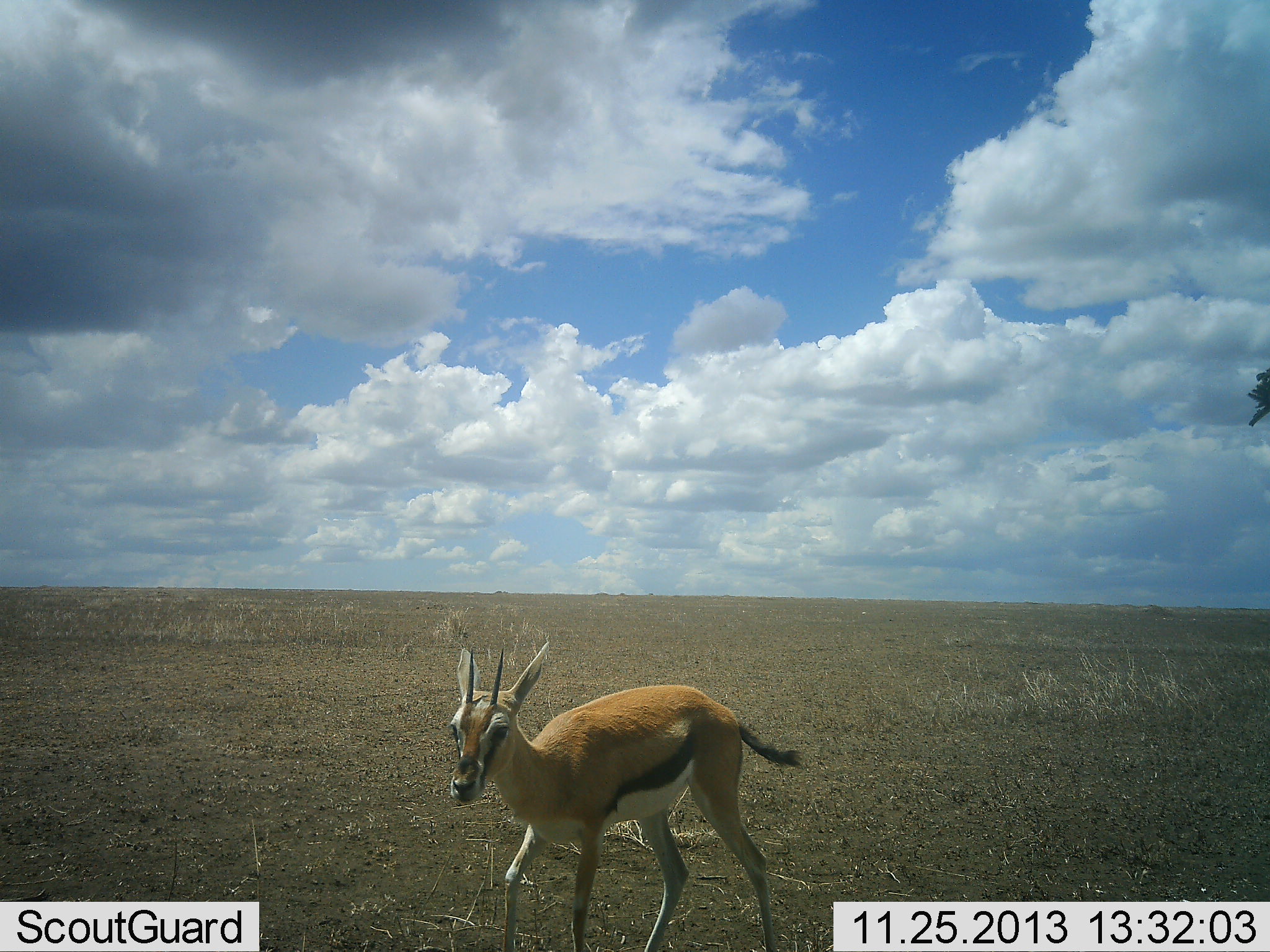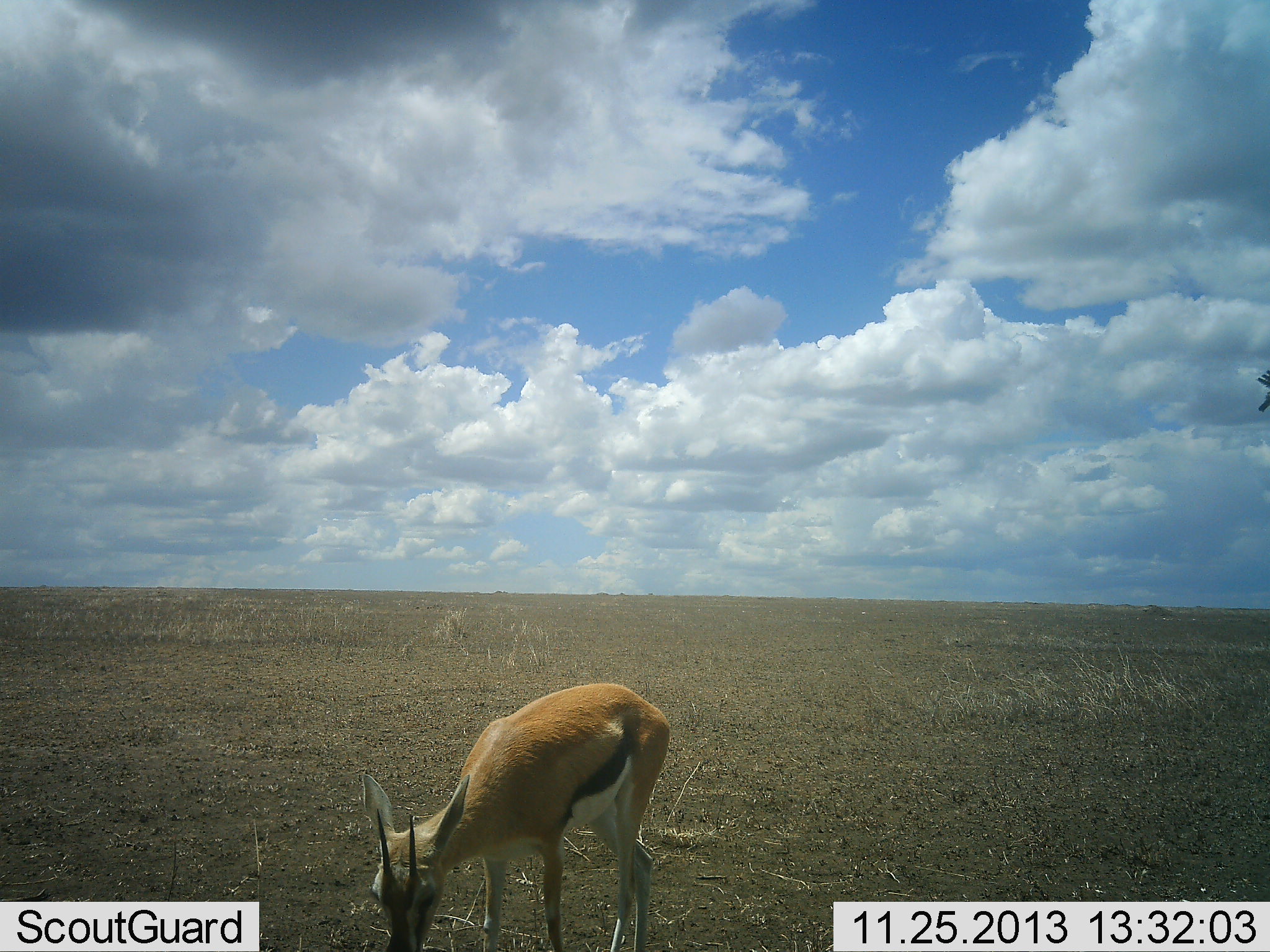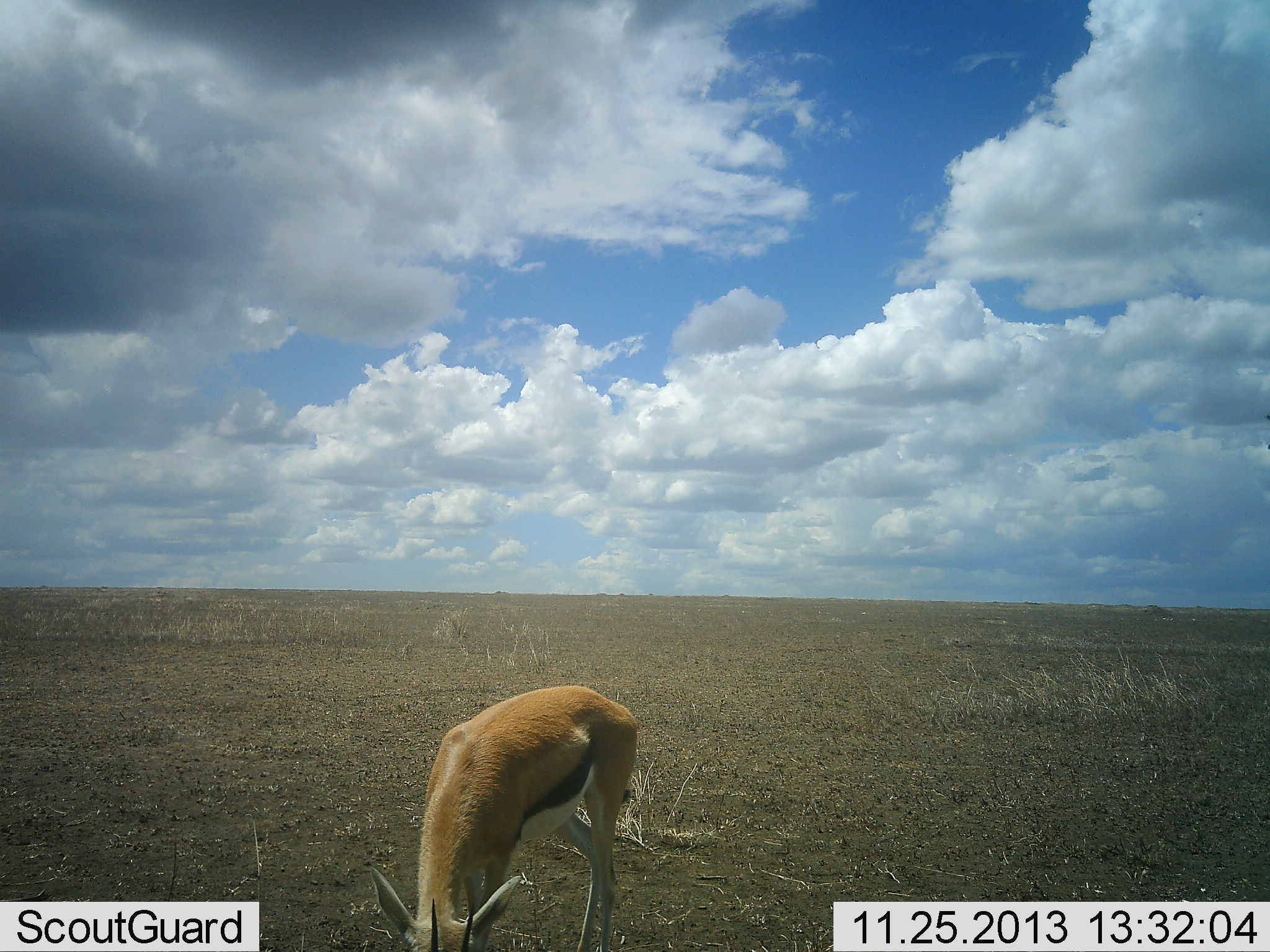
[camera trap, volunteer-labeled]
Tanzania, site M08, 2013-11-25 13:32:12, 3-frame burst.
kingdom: Animalia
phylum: Chordata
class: Mammalia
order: Artiodactyla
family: Bovidae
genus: Eudorcas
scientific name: Eudorcas thomsonii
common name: thomson's gazelle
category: gazellethomsons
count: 1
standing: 20%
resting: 0%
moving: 27%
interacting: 0%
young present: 0%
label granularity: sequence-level